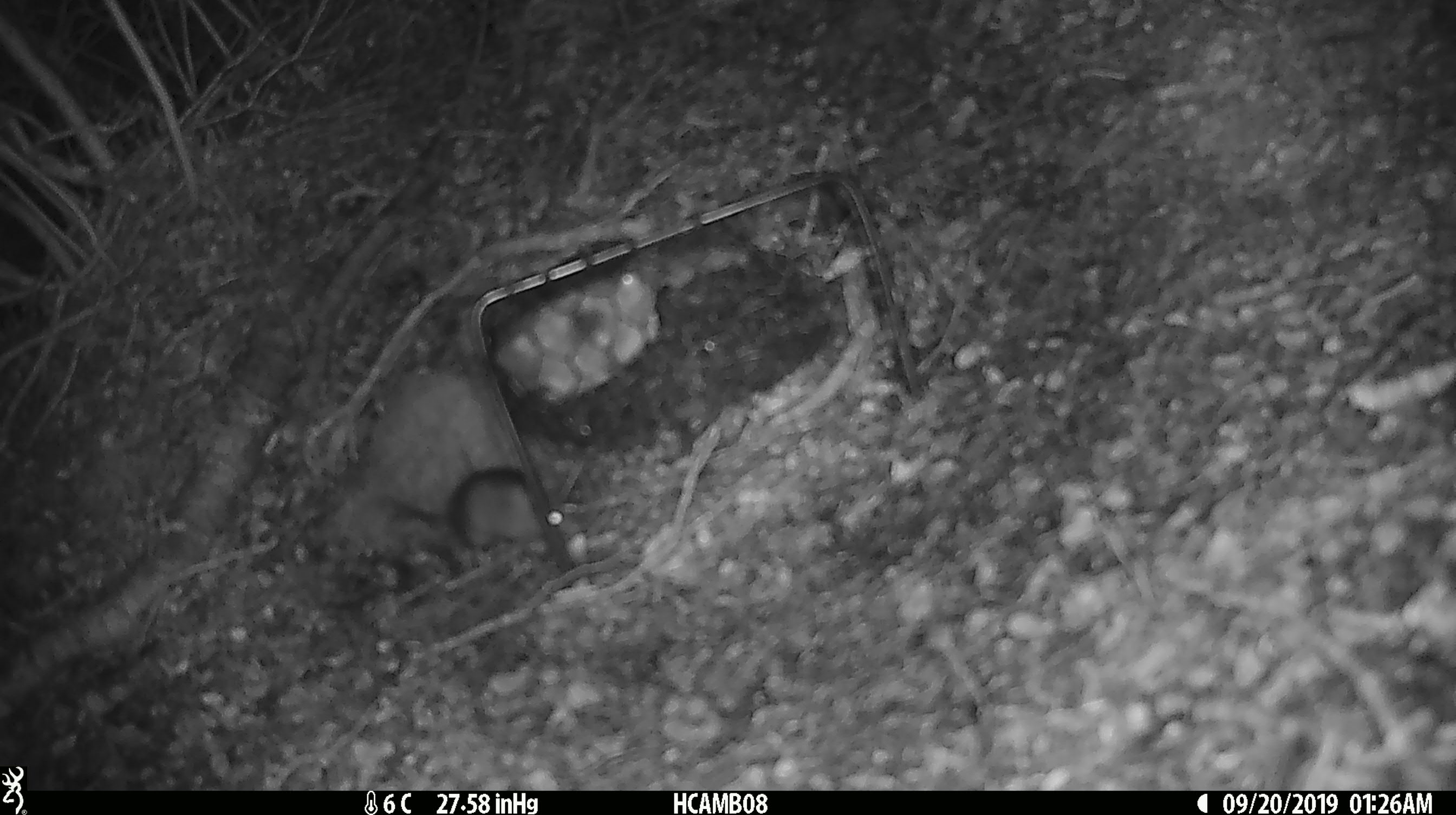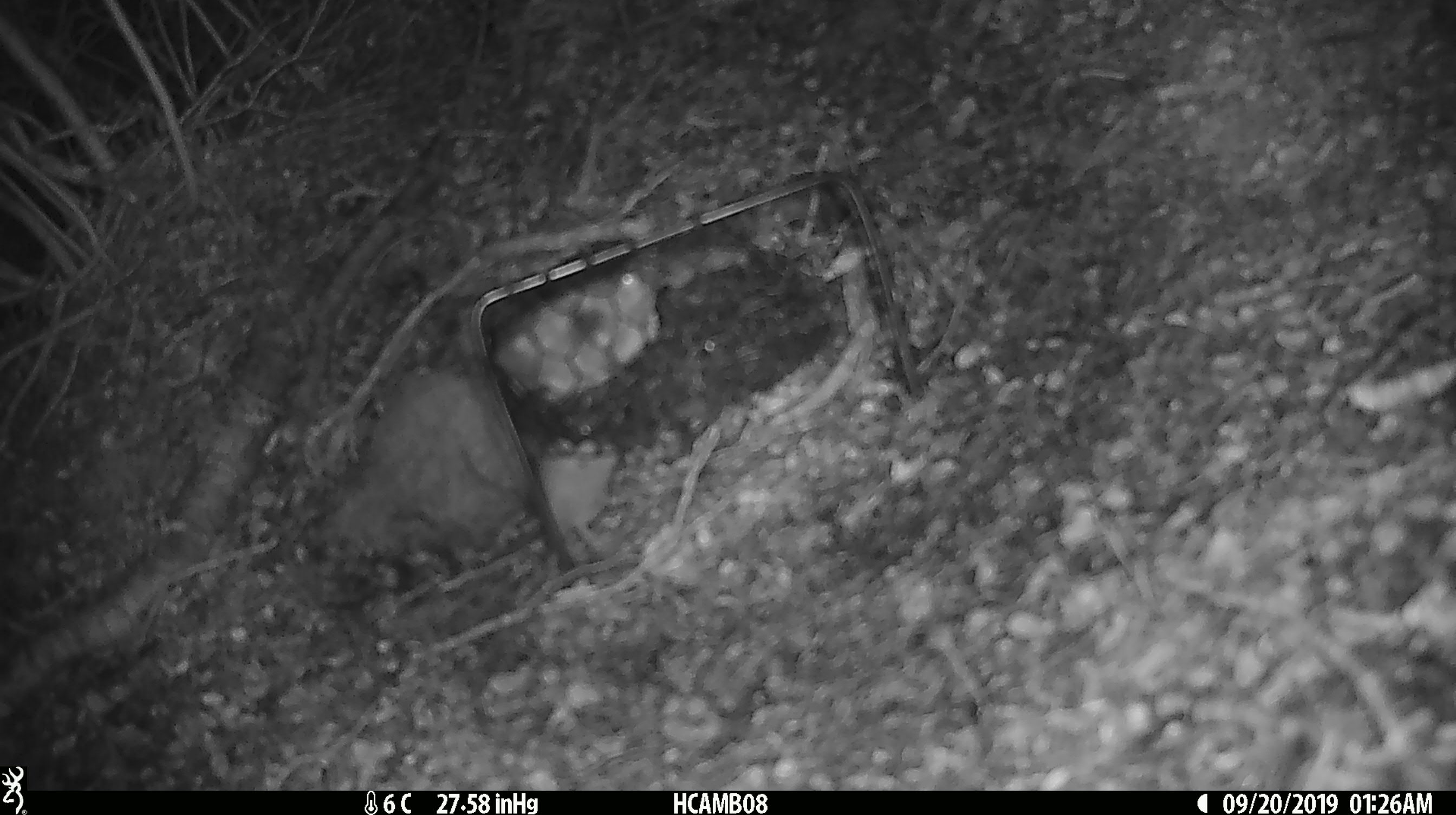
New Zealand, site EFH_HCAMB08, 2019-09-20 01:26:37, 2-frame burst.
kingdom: Animalia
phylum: Chordata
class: Mammalia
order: Rodentia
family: Muridae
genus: Mus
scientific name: Mus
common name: mouse